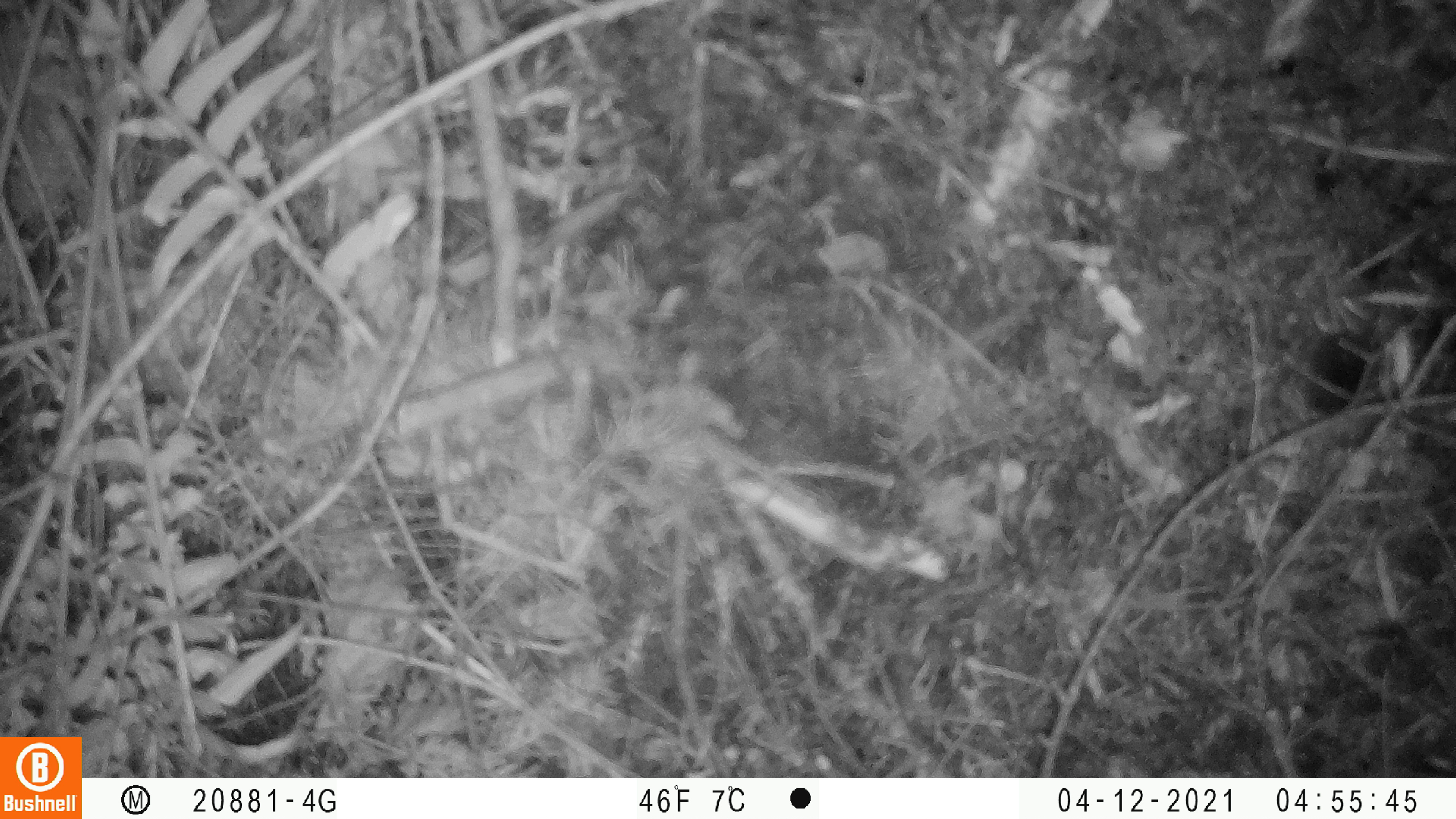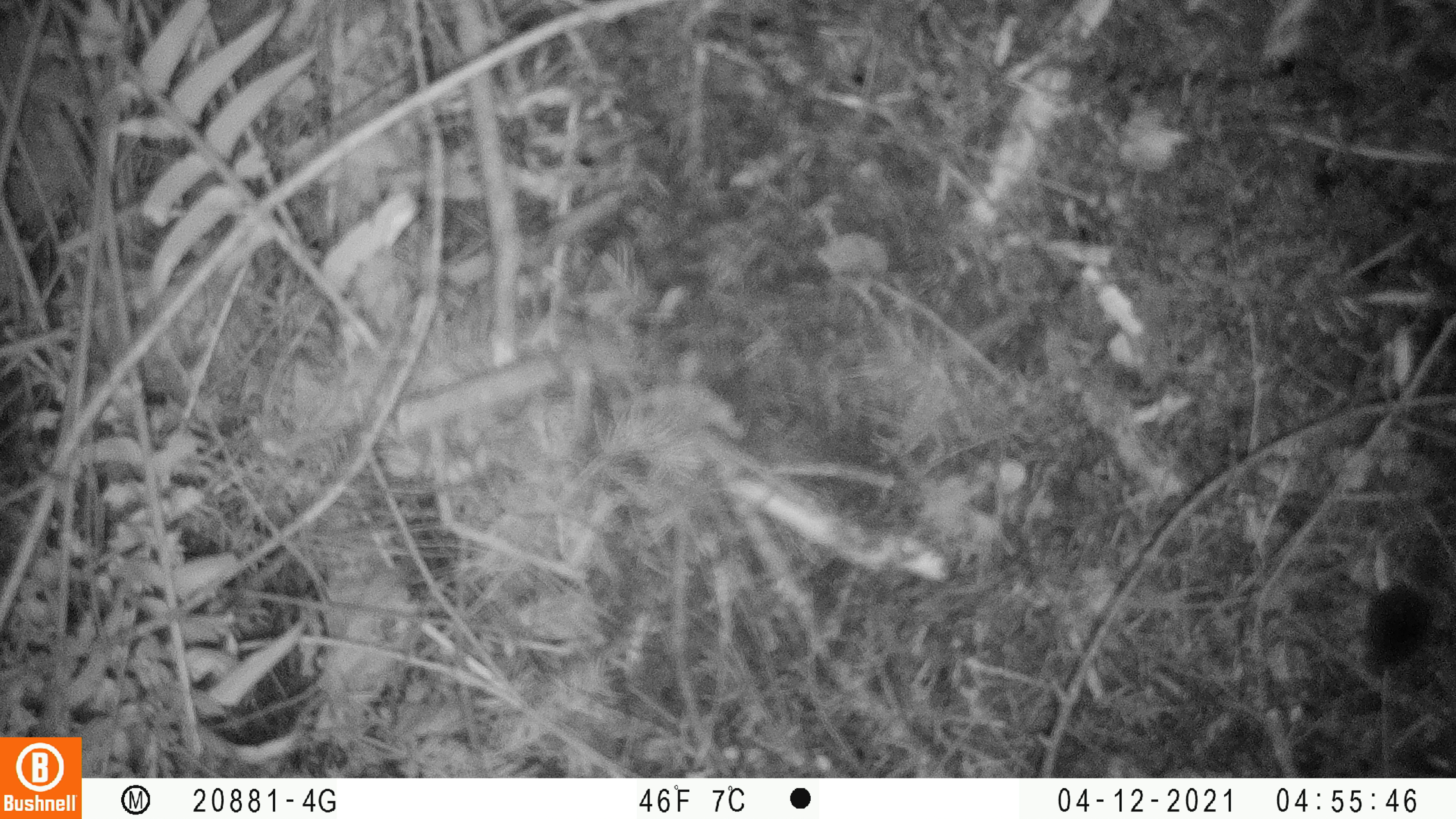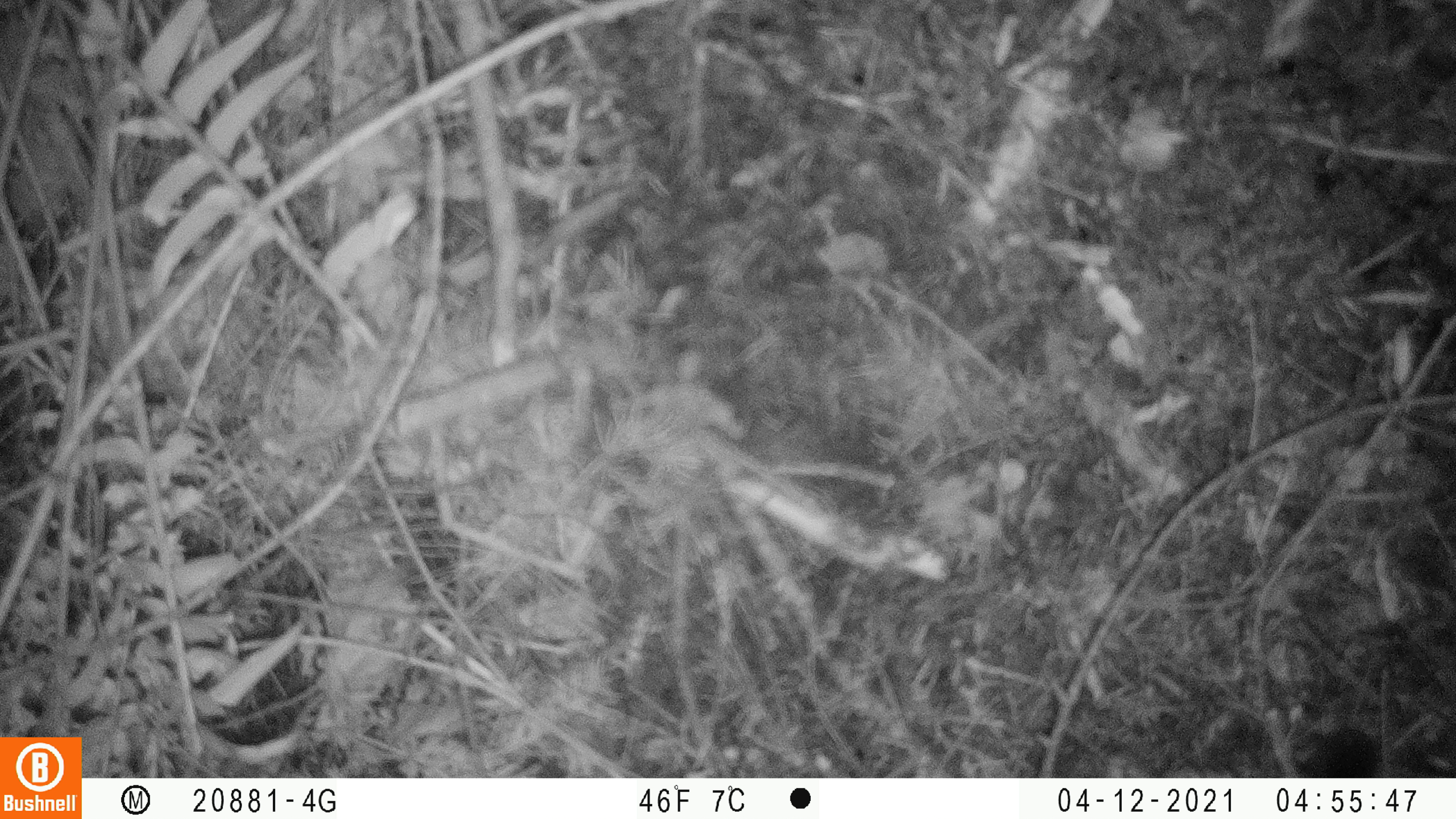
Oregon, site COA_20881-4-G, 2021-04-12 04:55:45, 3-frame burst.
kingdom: Animalia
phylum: Chordata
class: Mammalia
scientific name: Mammalia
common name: small mammal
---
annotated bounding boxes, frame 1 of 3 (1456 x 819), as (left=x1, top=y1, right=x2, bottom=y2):
small mammal: (left=1197, top=242, right=1452, bottom=510)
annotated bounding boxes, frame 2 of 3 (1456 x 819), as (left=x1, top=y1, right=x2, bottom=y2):
small mammal: (left=1293, top=420, right=1452, bottom=705)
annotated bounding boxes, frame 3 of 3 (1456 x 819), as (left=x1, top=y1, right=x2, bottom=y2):
small mammal: (left=1257, top=672, right=1423, bottom=777)